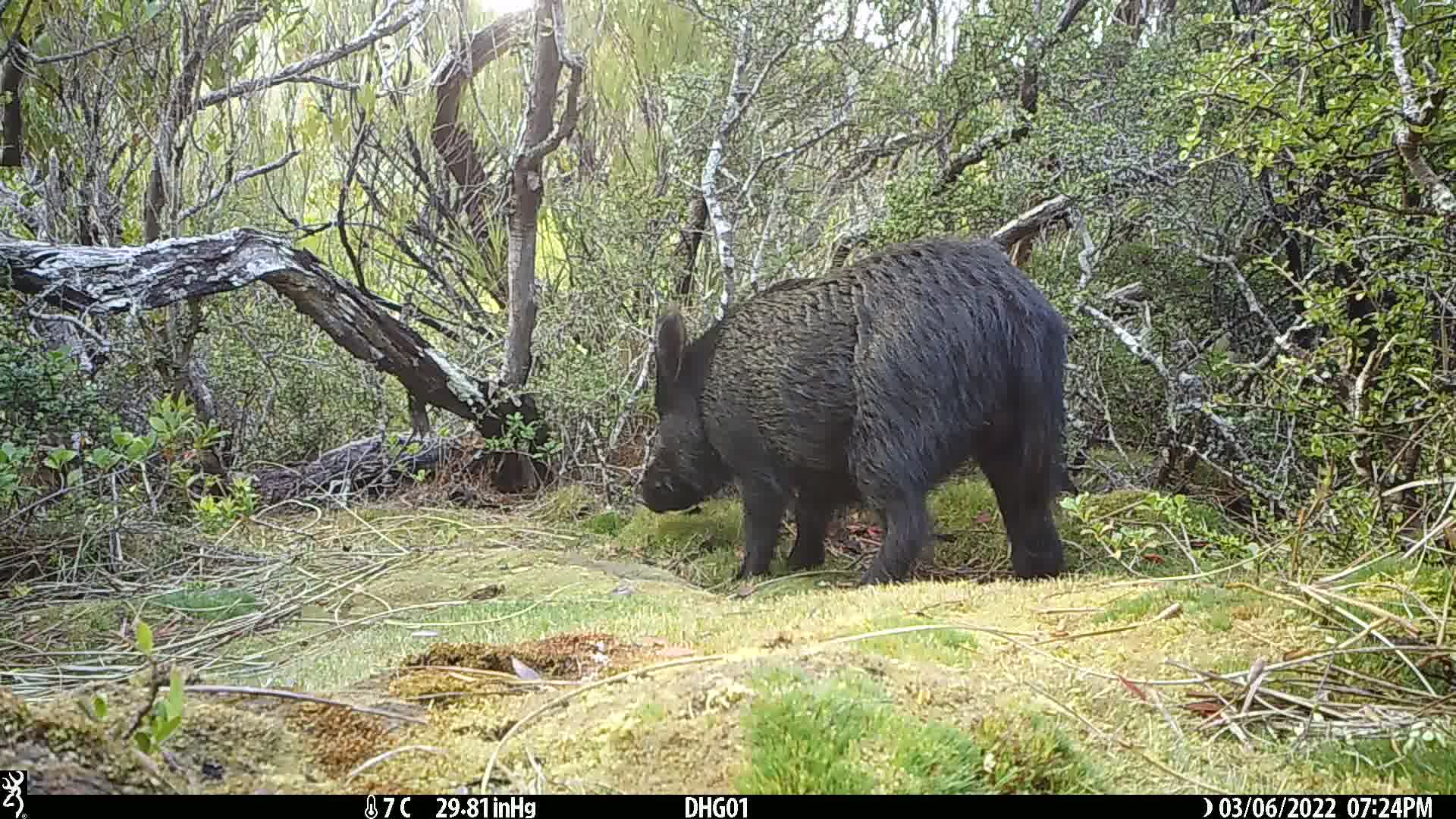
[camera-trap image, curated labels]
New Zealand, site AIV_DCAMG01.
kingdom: Animalia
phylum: Chordata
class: Mammalia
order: Artiodactyla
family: Suidae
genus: Sus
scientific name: Sus scrofa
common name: pig